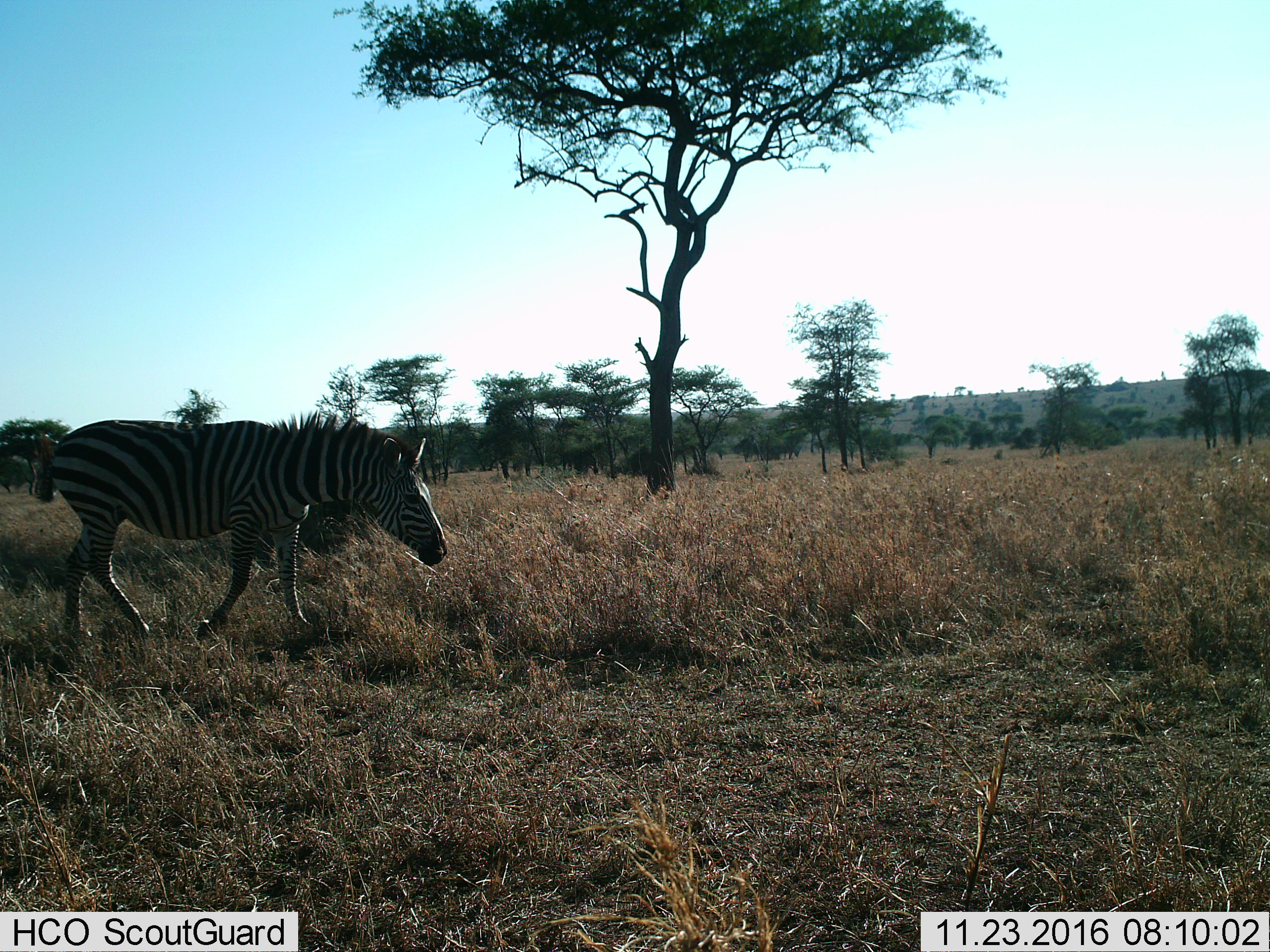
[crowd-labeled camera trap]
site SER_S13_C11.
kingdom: Animalia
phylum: Chordata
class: Mammalia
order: Perissodactyla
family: Equidae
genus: Equus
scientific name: Equus quagga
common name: plains zebra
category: zebraplains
Zebraplains (plains zebra) (Equus quagga), count 1. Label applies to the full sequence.